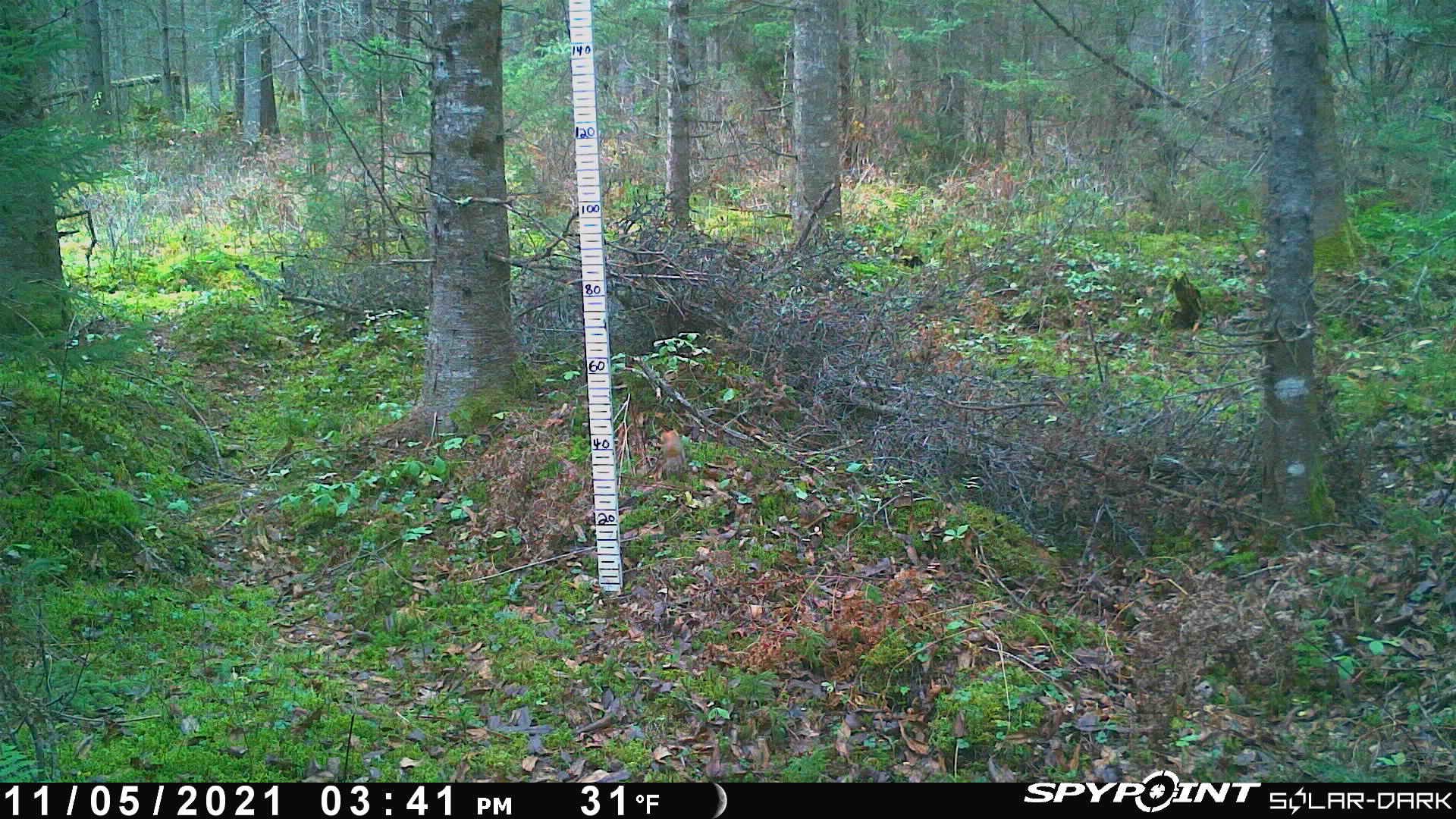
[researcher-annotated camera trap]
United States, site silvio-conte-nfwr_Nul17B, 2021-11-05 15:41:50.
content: unidentified animal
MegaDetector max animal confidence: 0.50